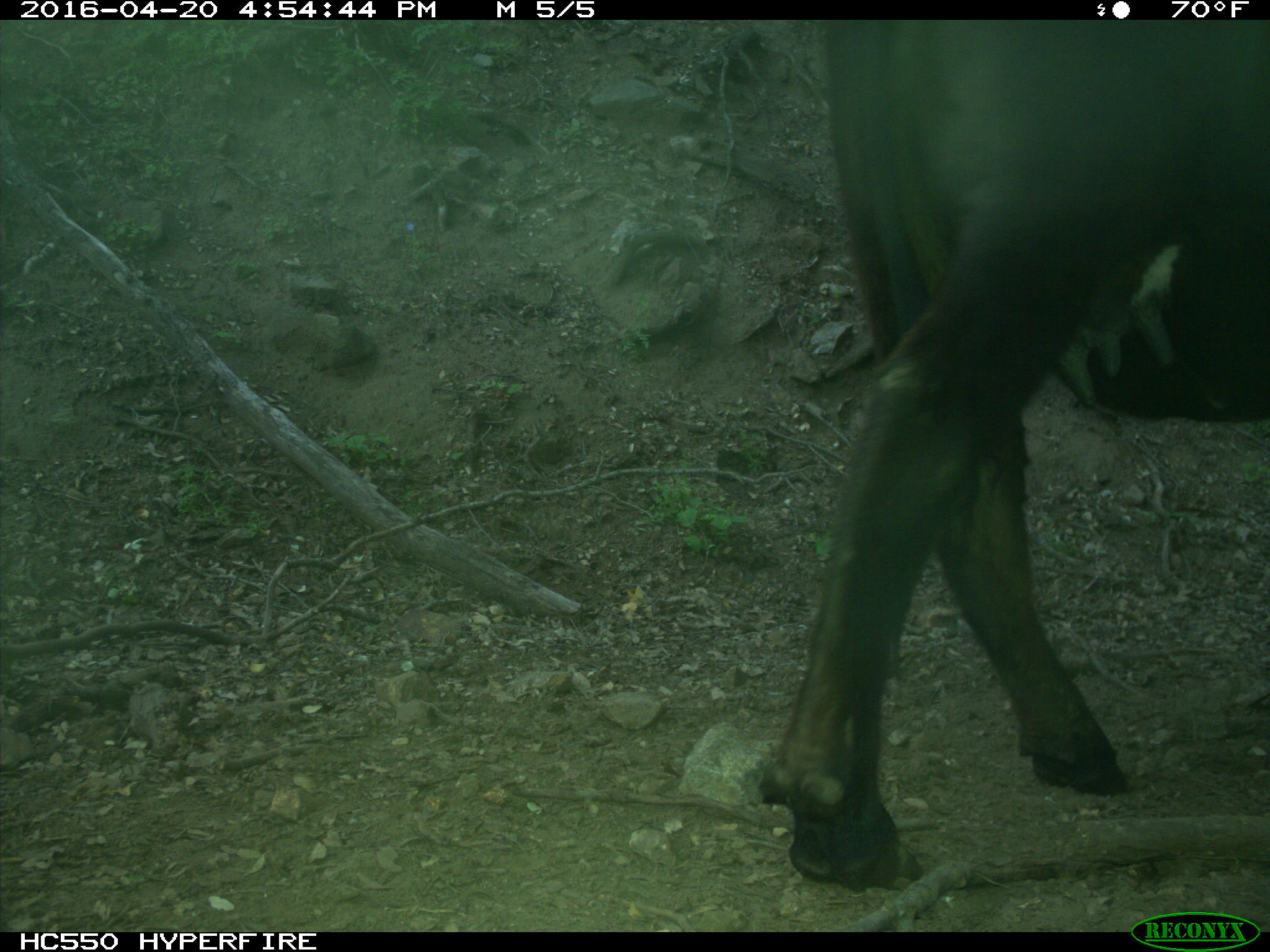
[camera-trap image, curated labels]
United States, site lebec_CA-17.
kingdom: Animalia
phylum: Chordata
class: Mammalia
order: Artiodactyla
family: Bovidae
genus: Bos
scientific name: Bos taurus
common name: domestic cow